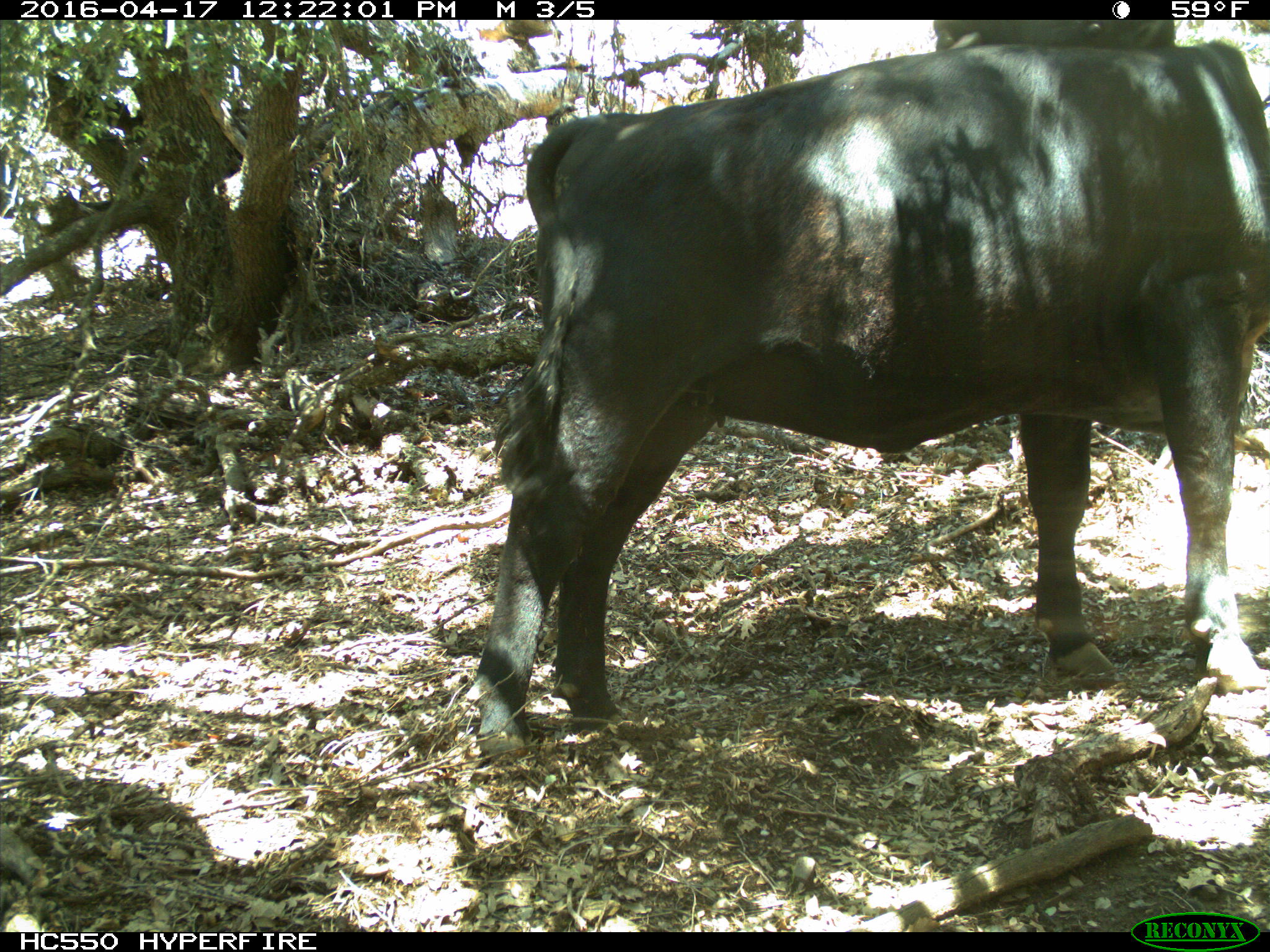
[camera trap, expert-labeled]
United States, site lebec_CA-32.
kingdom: Animalia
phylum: Chordata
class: Mammalia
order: Artiodactyla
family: Bovidae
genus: Bos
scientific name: Bos taurus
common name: domestic cow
Bos taurus (domestic cow).